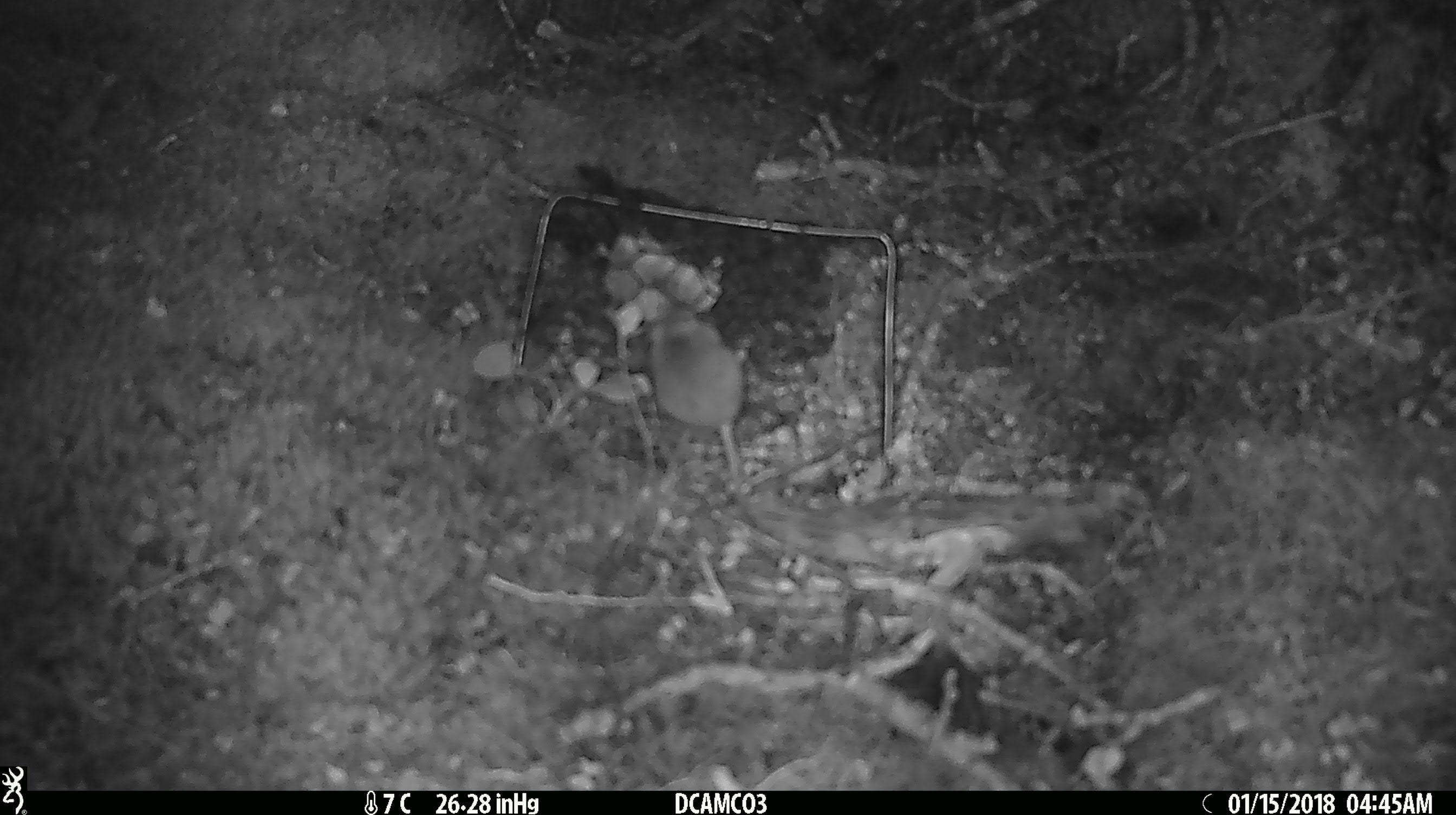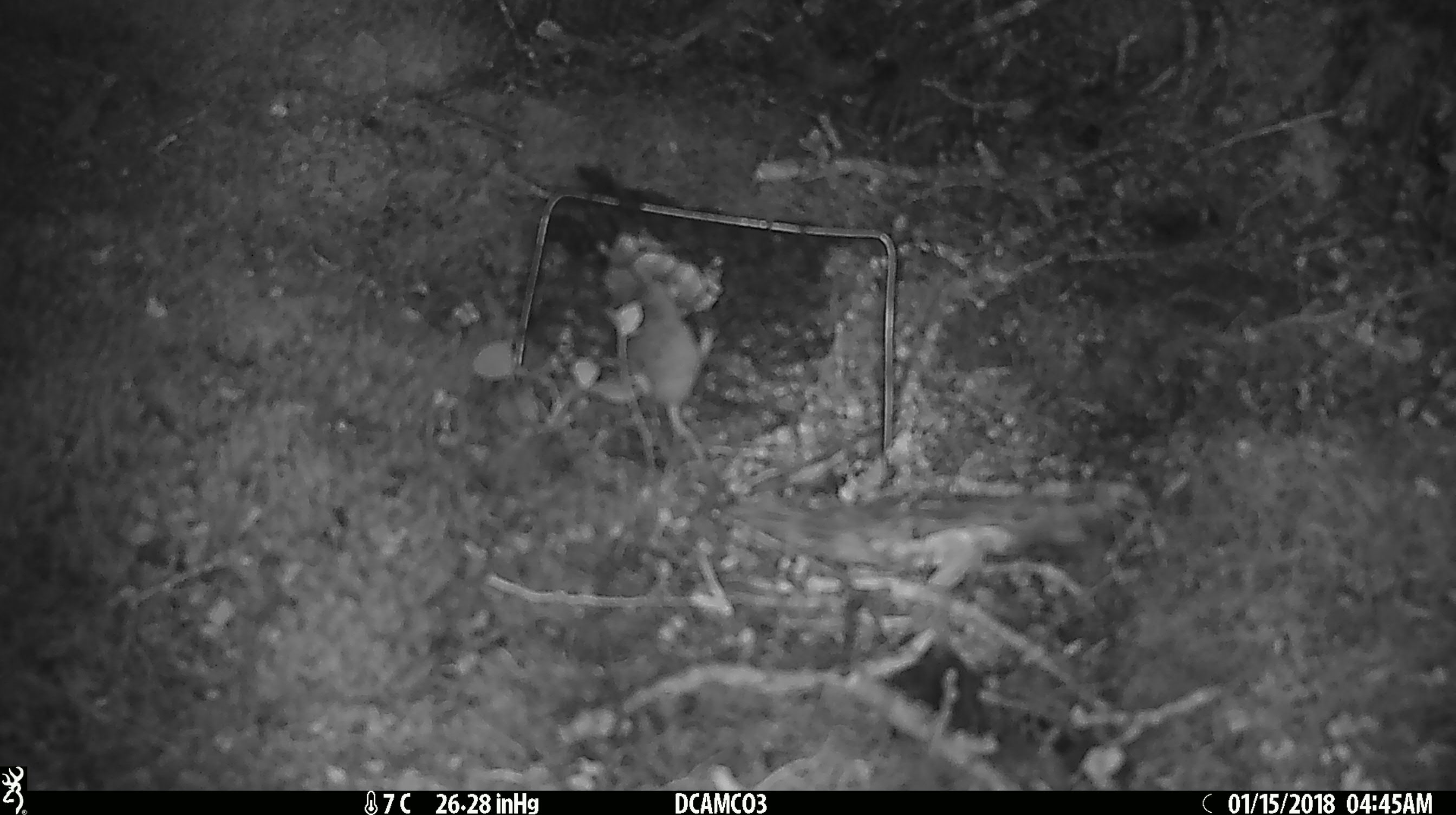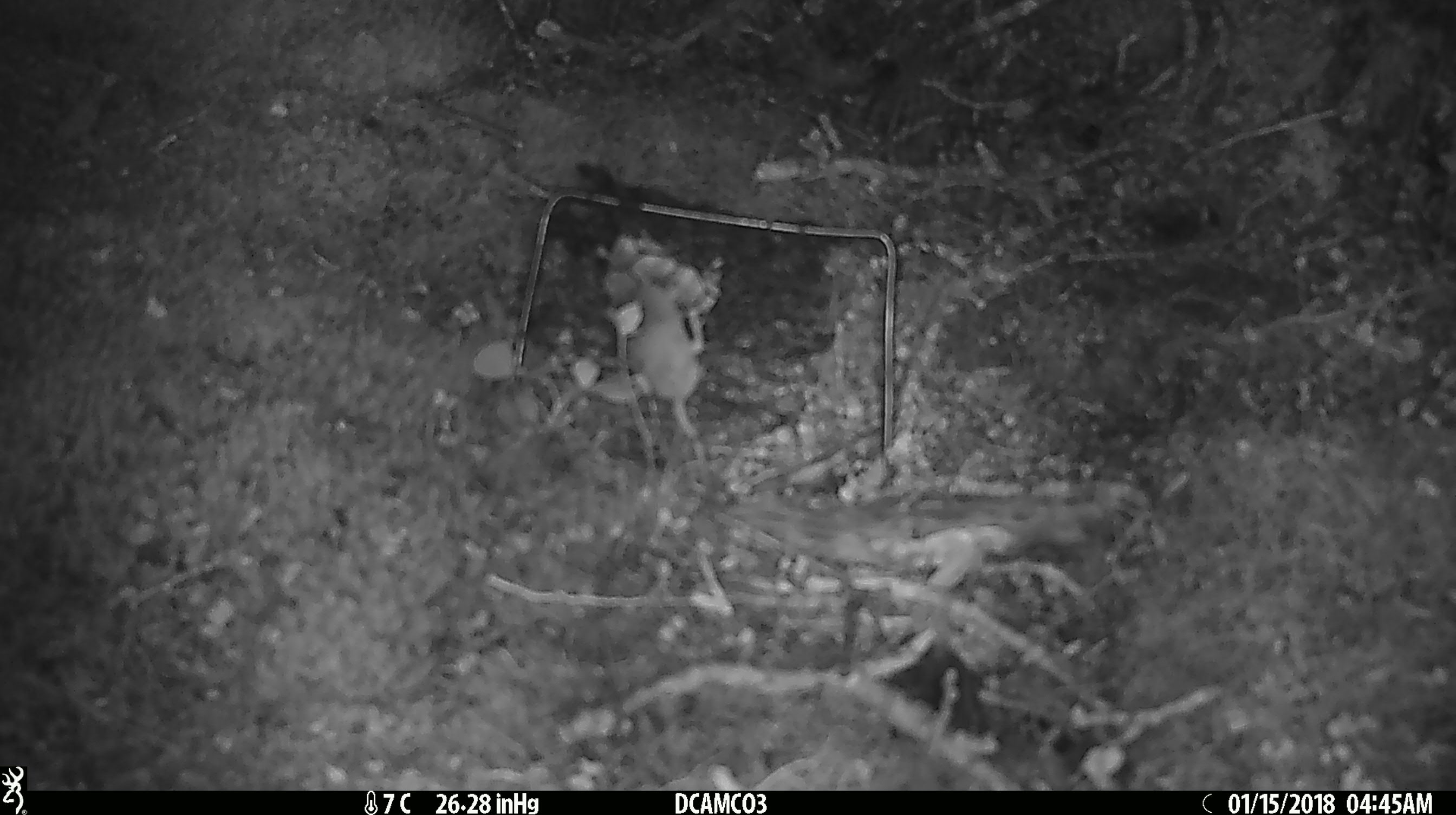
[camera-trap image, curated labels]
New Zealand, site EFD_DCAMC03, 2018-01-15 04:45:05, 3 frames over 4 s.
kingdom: Animalia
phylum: Chordata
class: Mammalia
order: Rodentia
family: Muridae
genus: Mus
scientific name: Mus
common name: mouse